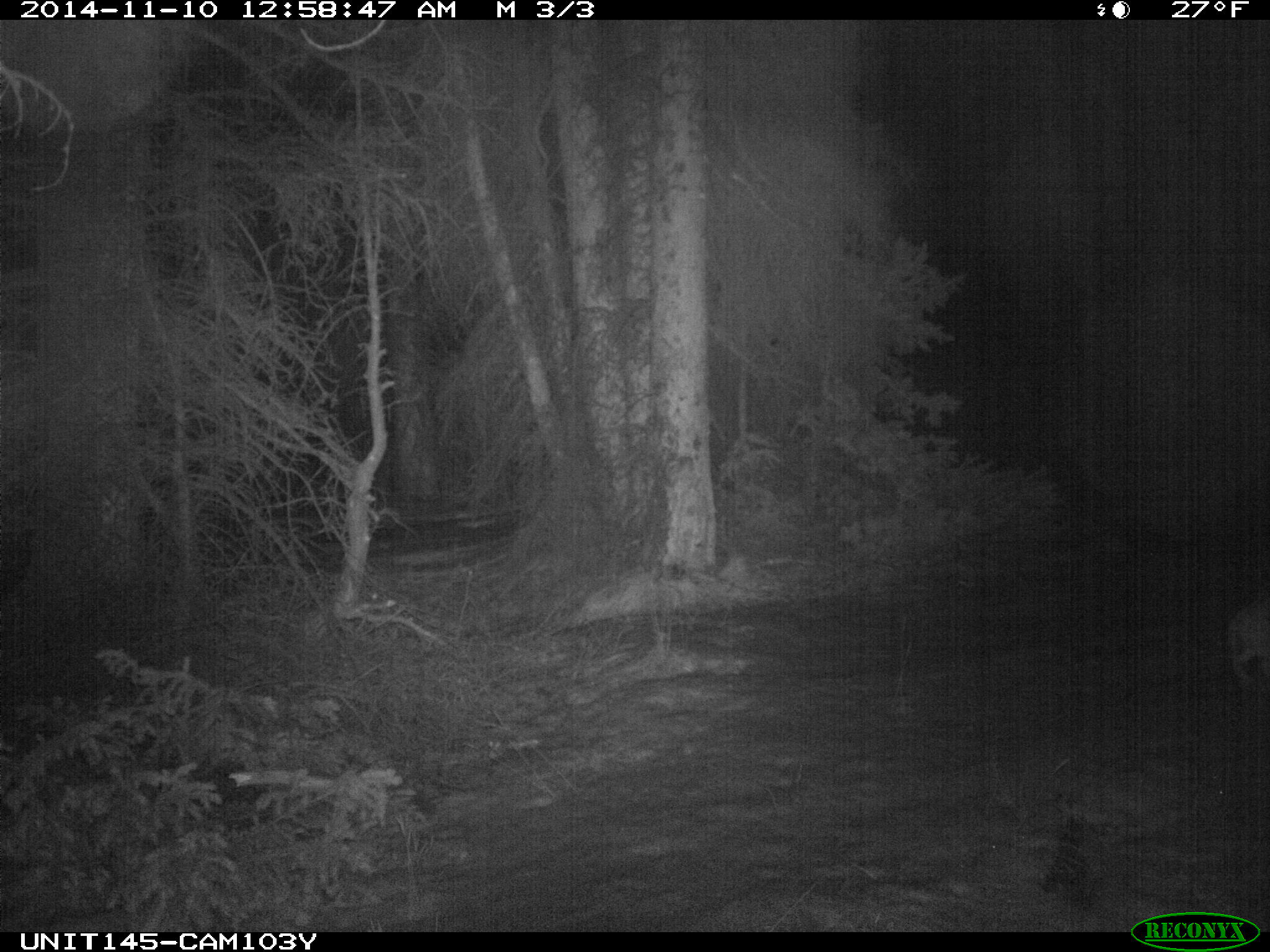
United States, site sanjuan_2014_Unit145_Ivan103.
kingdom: Animalia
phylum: Chordata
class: Mammalia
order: Lagomorpha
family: Leporidae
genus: Lepus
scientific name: Lepus americanus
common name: snowshoe hare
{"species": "Lepus americanus (snowshoe hare)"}